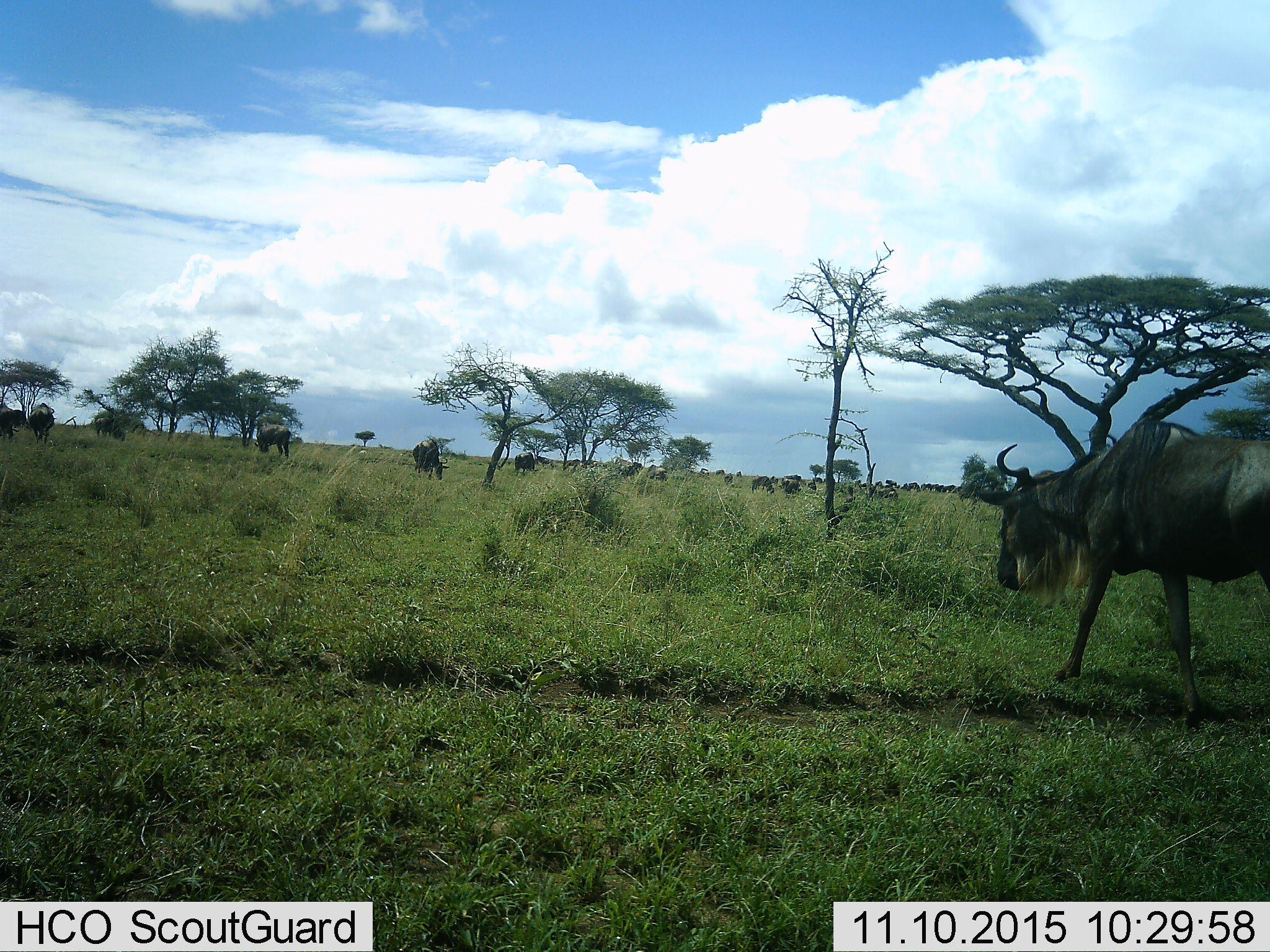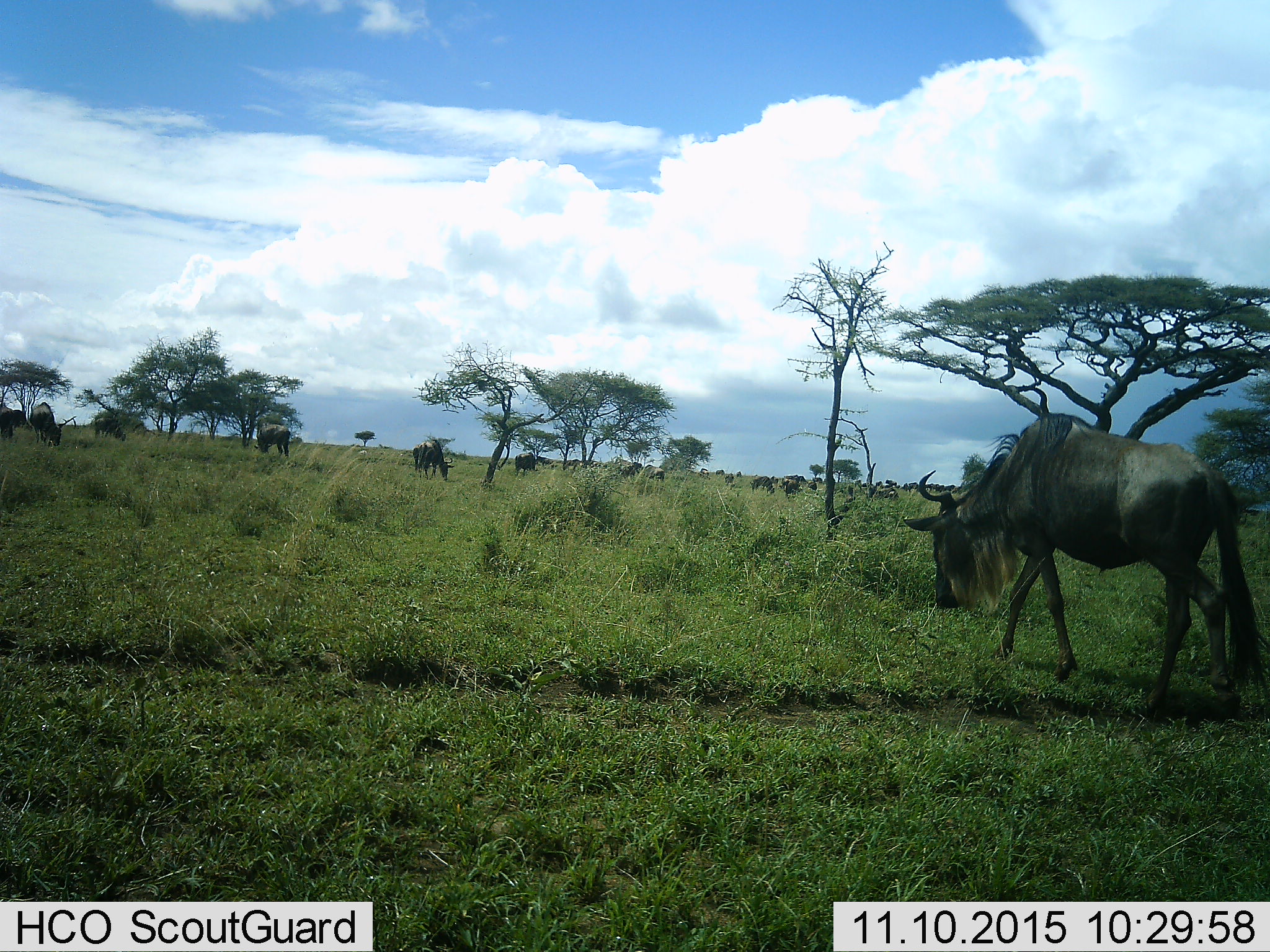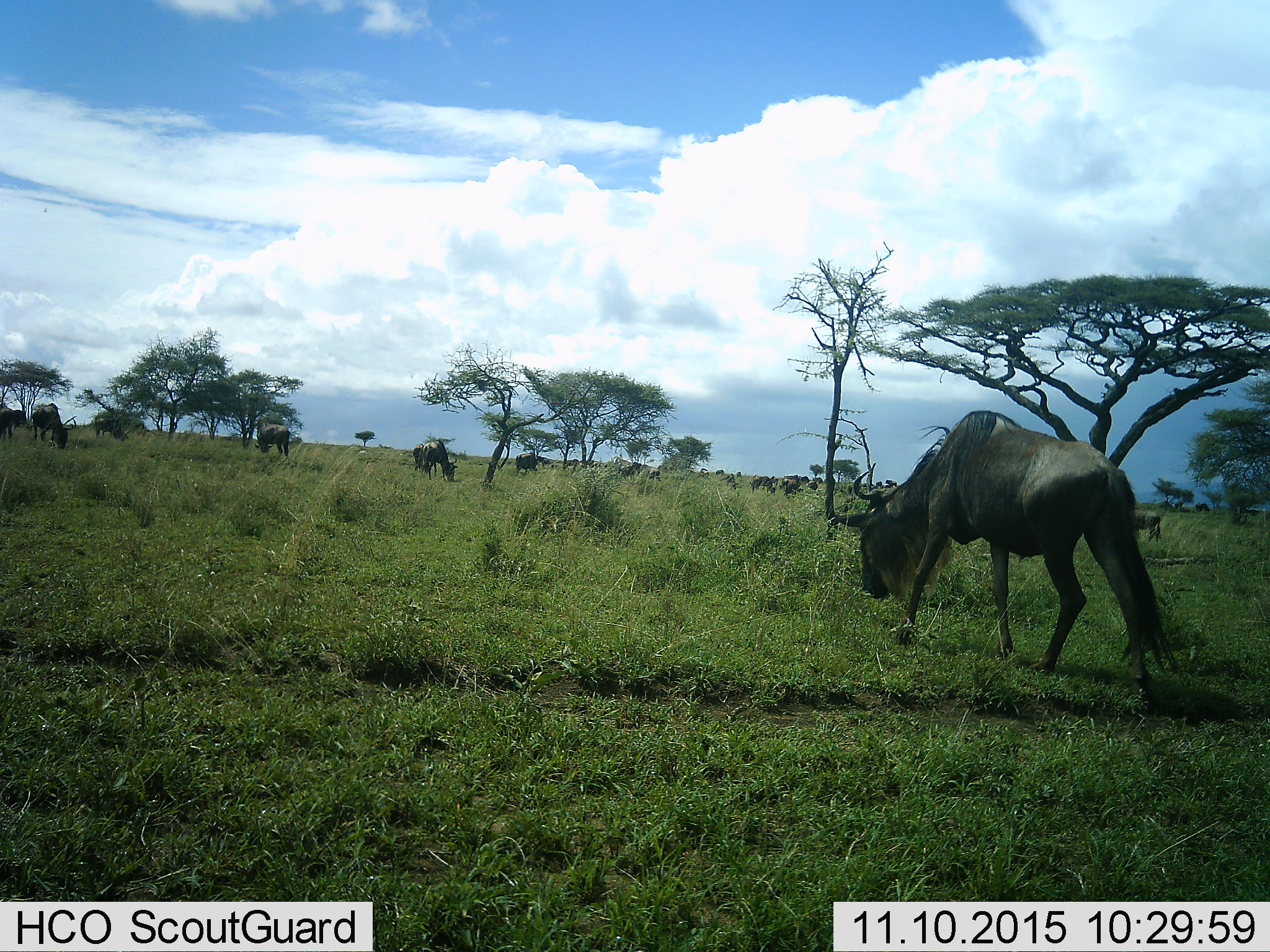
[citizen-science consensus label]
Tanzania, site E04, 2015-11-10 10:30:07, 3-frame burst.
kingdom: Animalia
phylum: Chordata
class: Mammalia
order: Artiodactyla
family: Bovidae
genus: Connochaetes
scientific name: Connochaetes taurinus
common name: blue wildebeest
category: wildebeest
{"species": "wildebeest (blue wildebeest) (Connochaetes taurinus)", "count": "11-50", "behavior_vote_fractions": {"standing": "47%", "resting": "11%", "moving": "63%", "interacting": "16%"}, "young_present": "26%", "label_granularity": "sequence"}